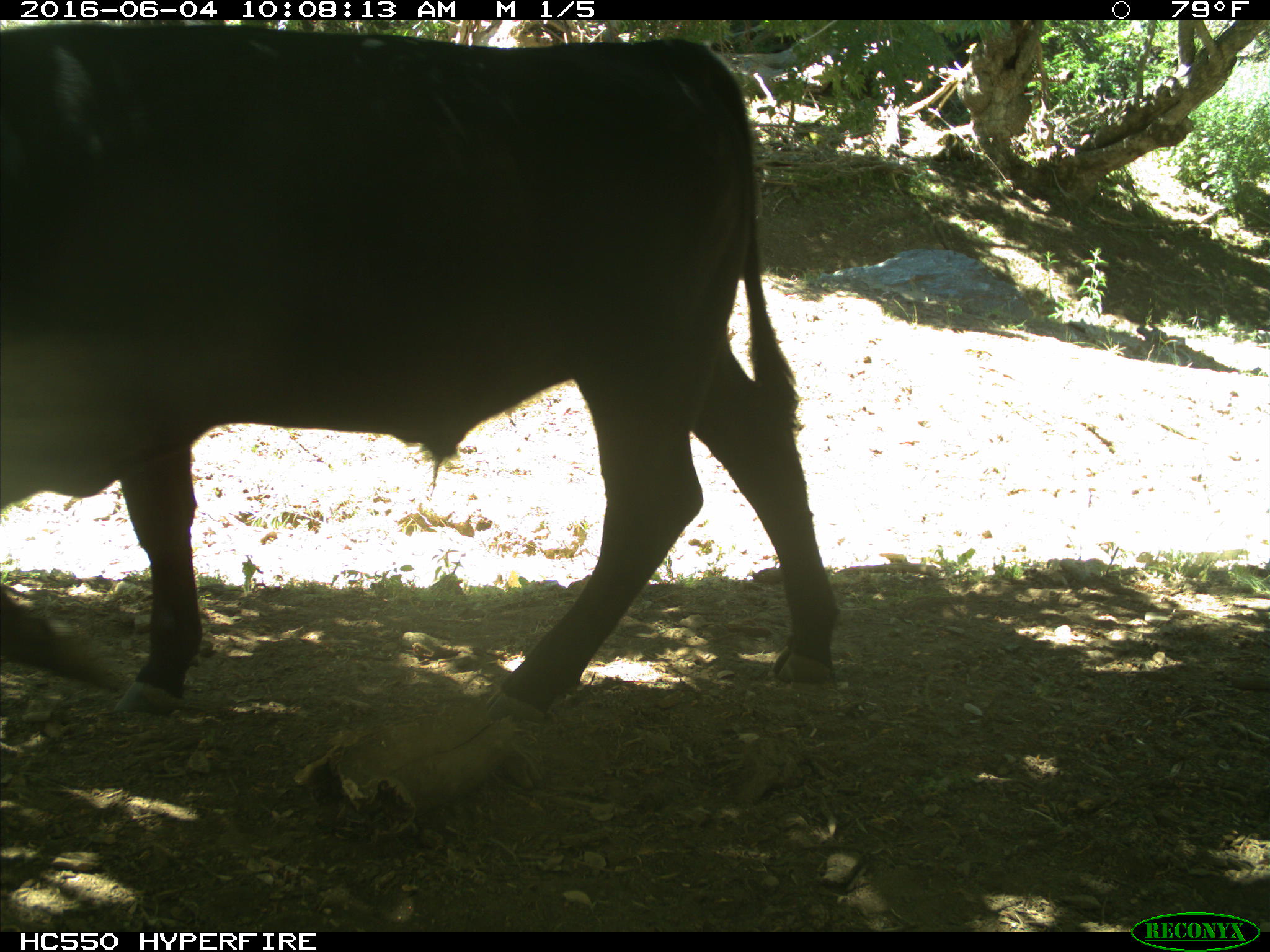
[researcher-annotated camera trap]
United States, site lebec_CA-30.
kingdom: Animalia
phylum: Chordata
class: Mammalia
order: Artiodactyla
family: Bovidae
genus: Bos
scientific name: Bos taurus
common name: domestic cow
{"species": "Bos taurus (domestic cow)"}